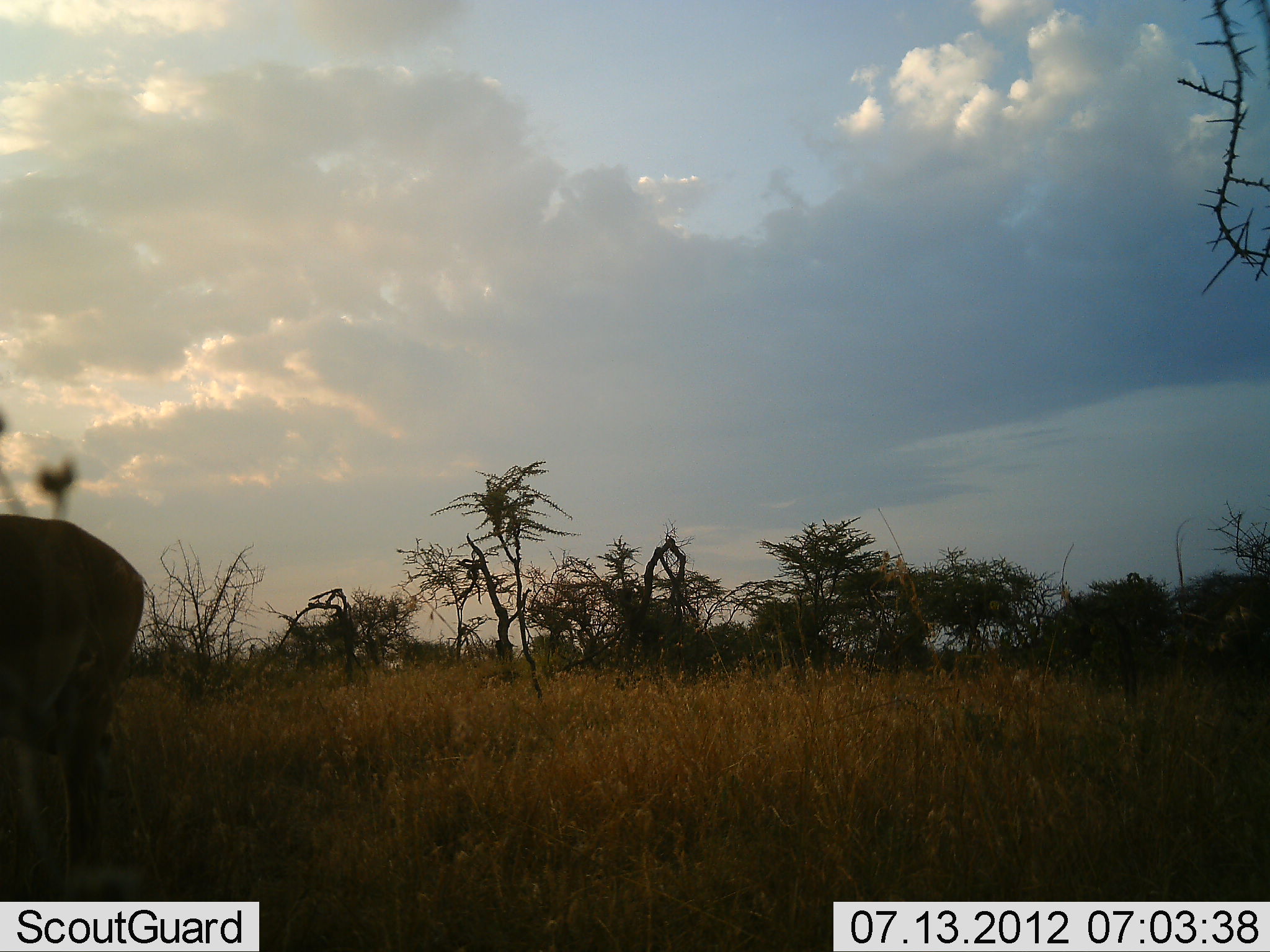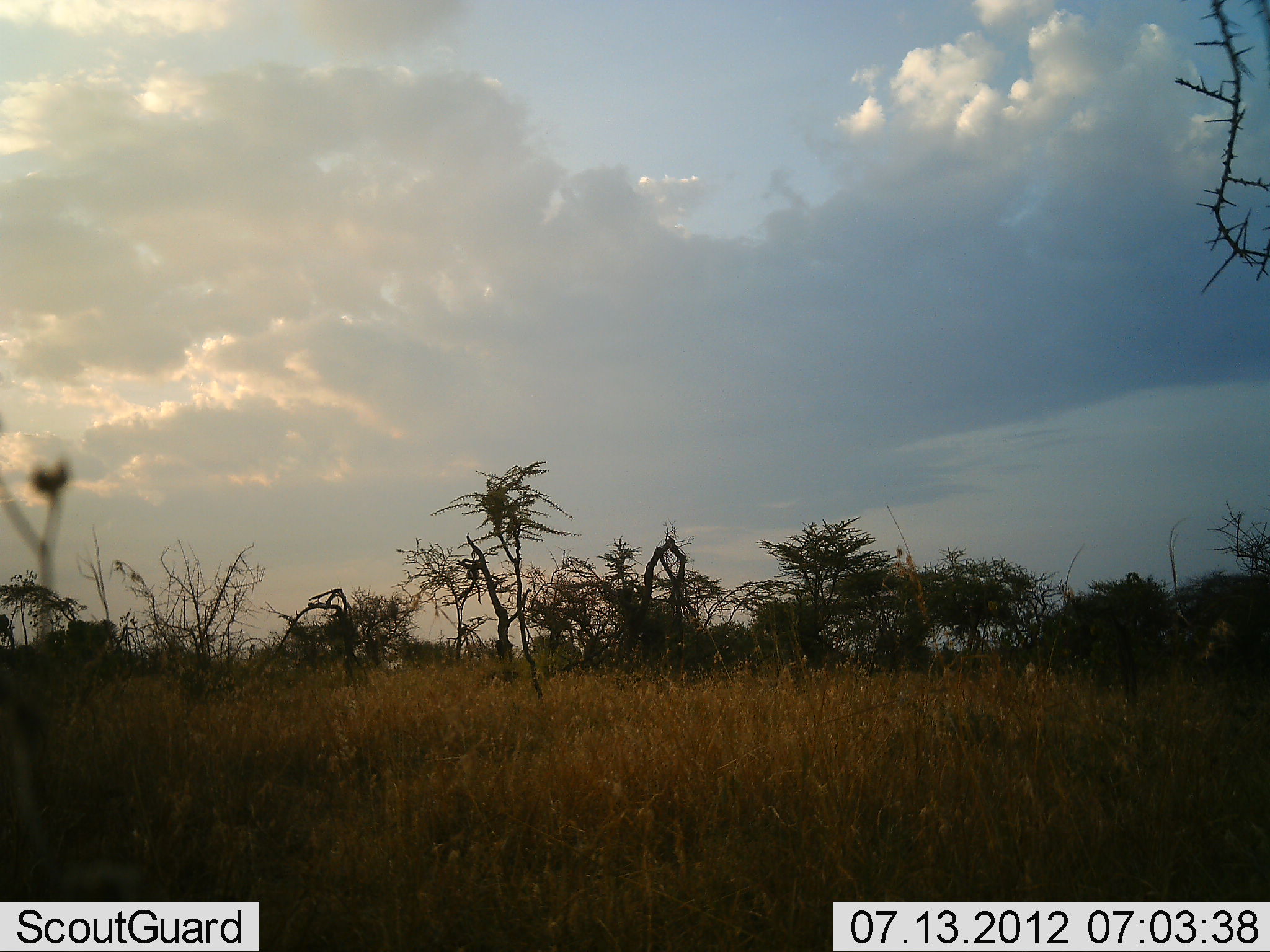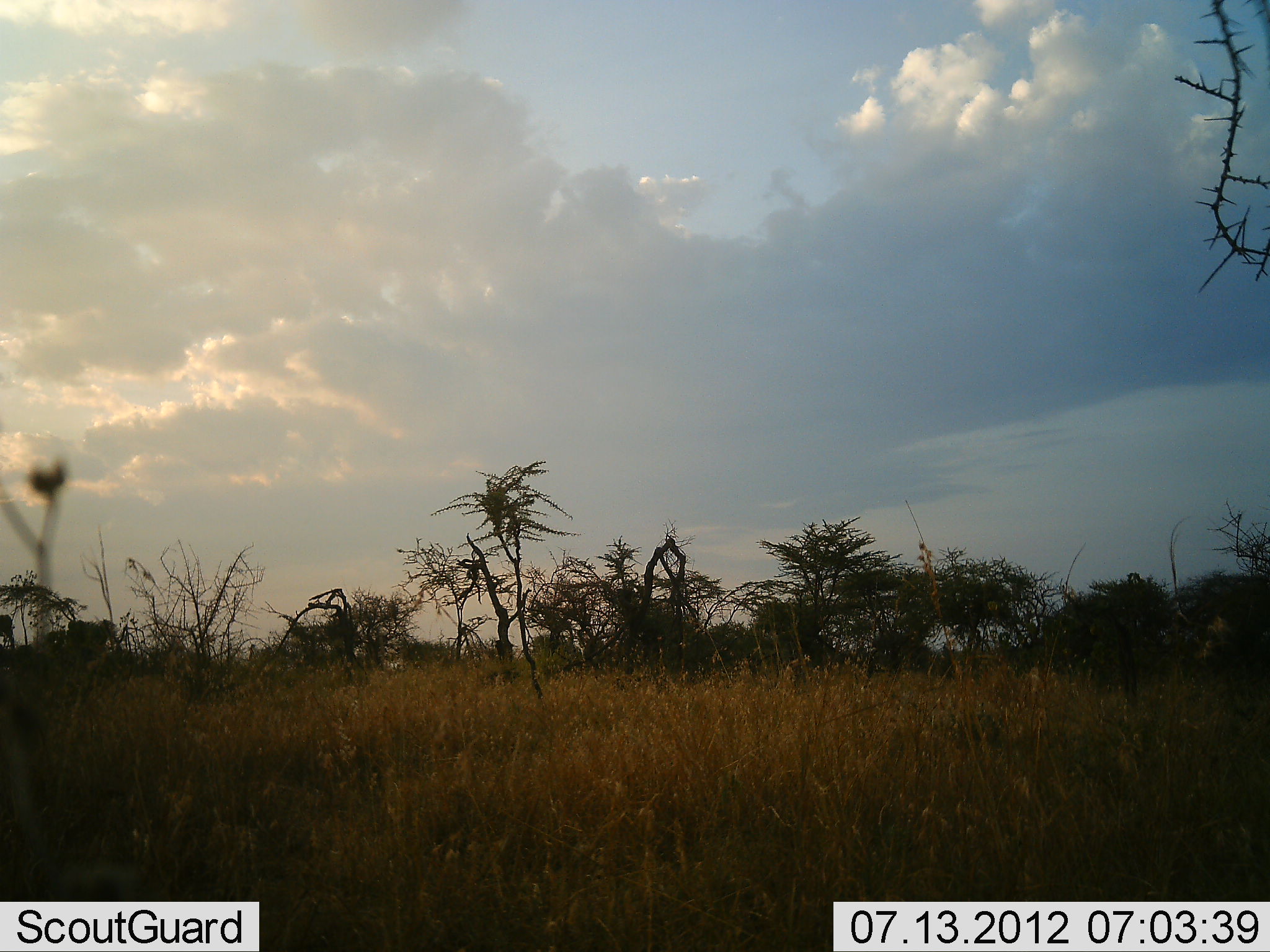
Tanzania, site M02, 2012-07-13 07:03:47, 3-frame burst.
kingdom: Animalia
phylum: Chordata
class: Mammalia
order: Artiodactyla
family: Bovidae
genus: Connochaetes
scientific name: Connochaetes taurinus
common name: blue wildebeest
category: wildebeest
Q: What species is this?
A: Wildebeest (blue wildebeest) (Connochaetes taurinus).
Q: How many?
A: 1.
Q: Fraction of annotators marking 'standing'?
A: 0%.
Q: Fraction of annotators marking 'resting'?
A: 0%.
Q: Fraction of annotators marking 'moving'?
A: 100%.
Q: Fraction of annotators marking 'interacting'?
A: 0%.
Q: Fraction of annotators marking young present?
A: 0%.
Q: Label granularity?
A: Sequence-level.